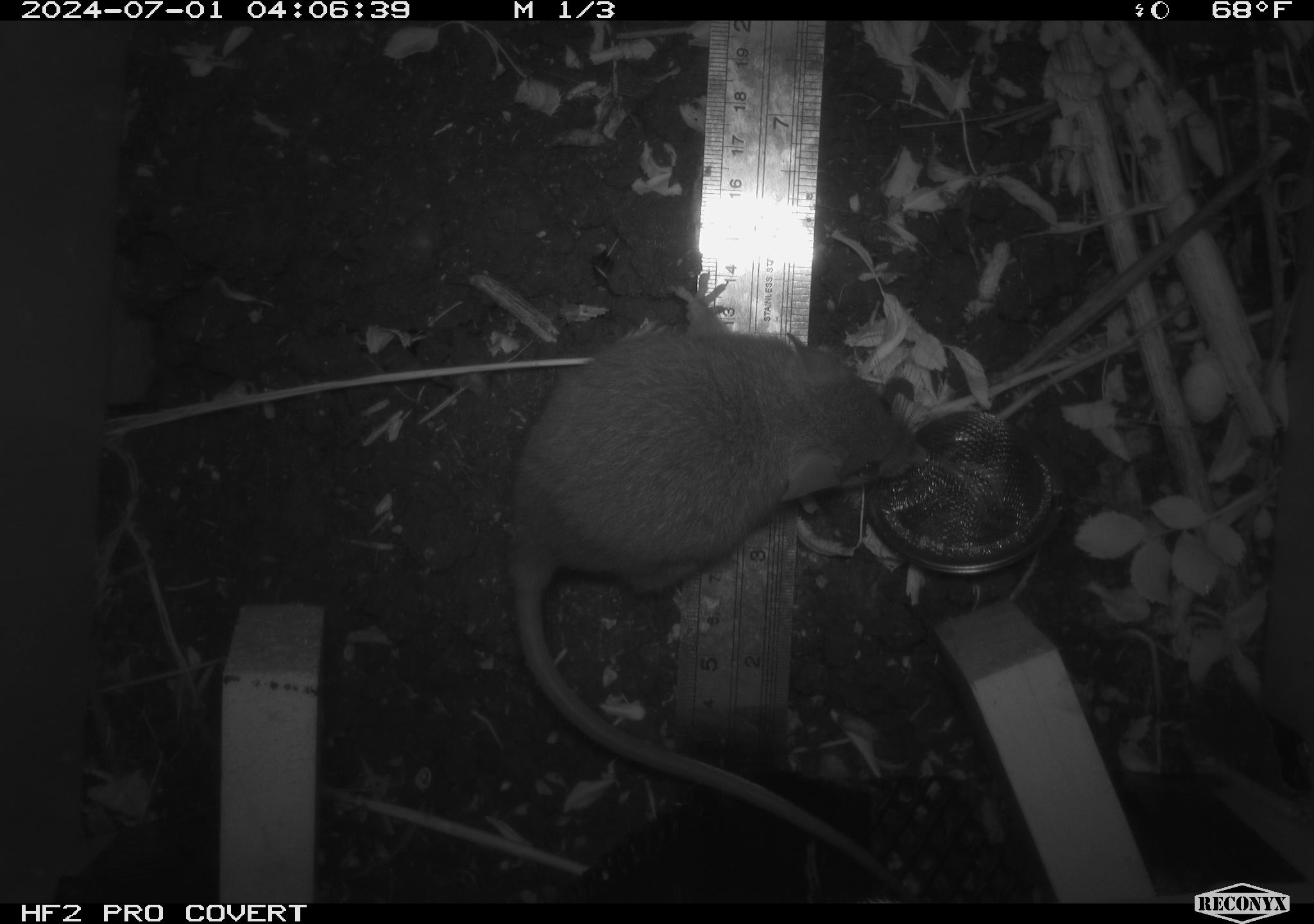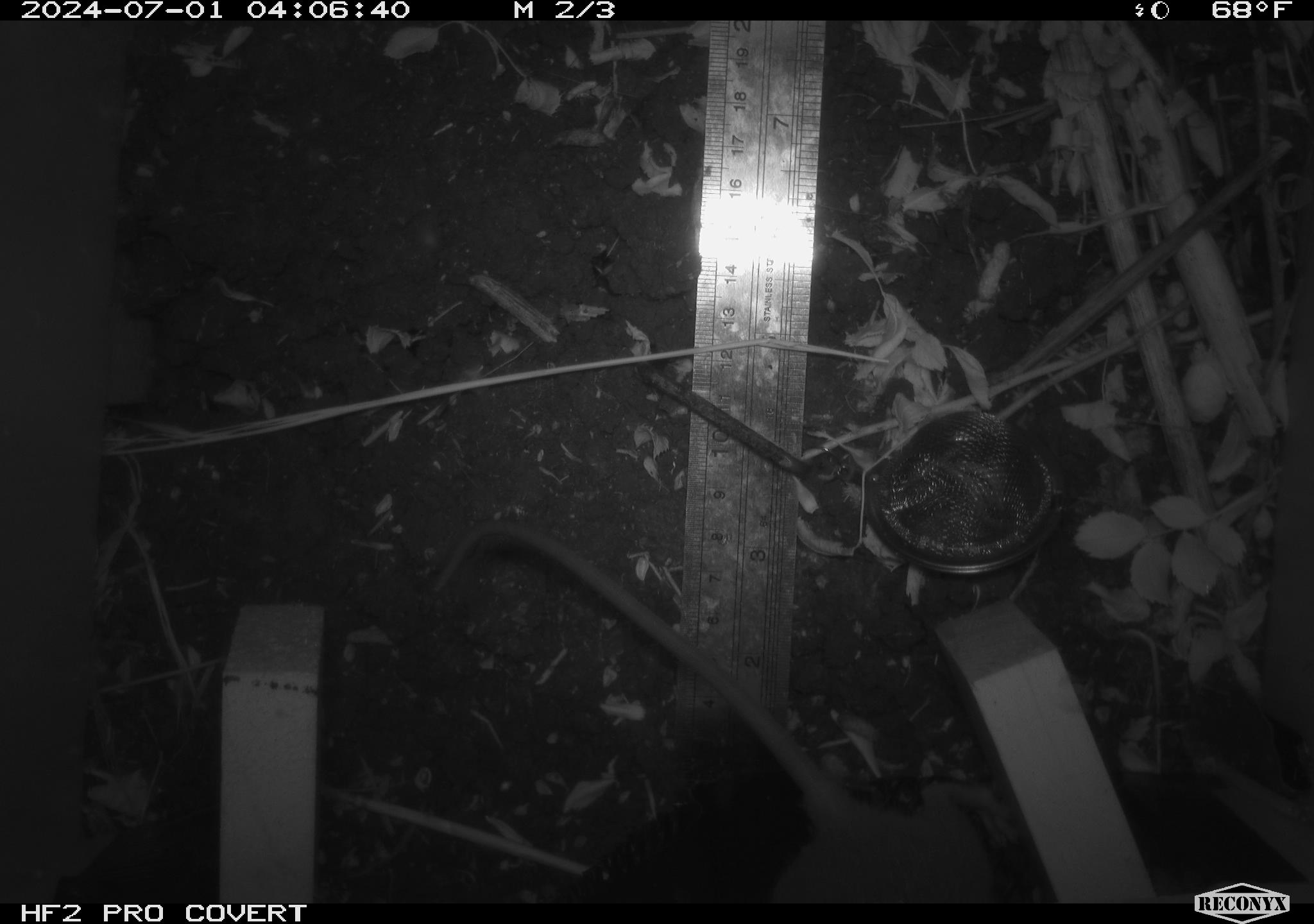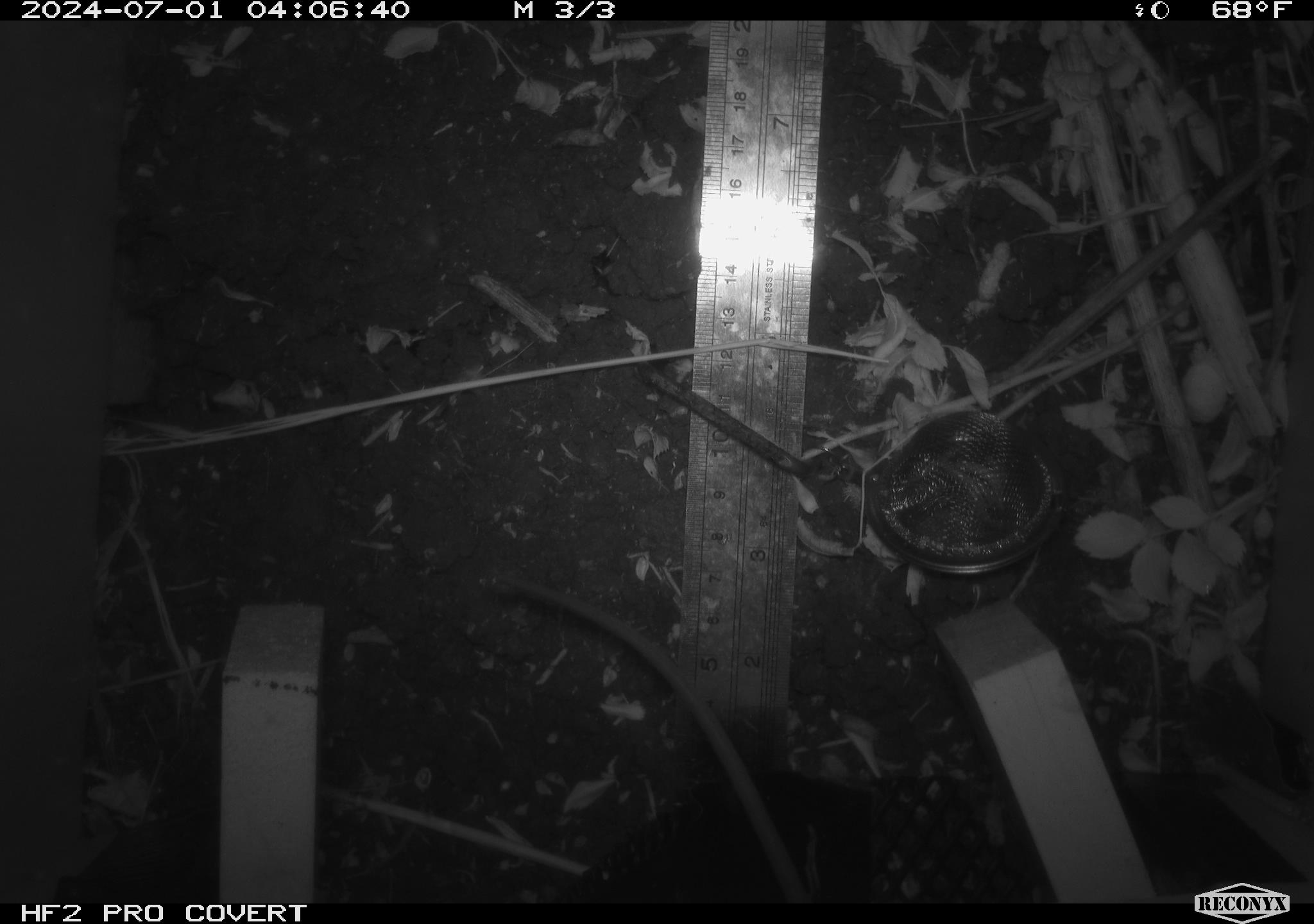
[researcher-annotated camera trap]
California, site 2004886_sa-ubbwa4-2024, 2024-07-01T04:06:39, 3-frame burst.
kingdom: Animalia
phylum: Chordata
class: Mammalia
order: Rodentia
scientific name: Rodentia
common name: woodrat or rat or mouse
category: woodrat or rat or mouse species